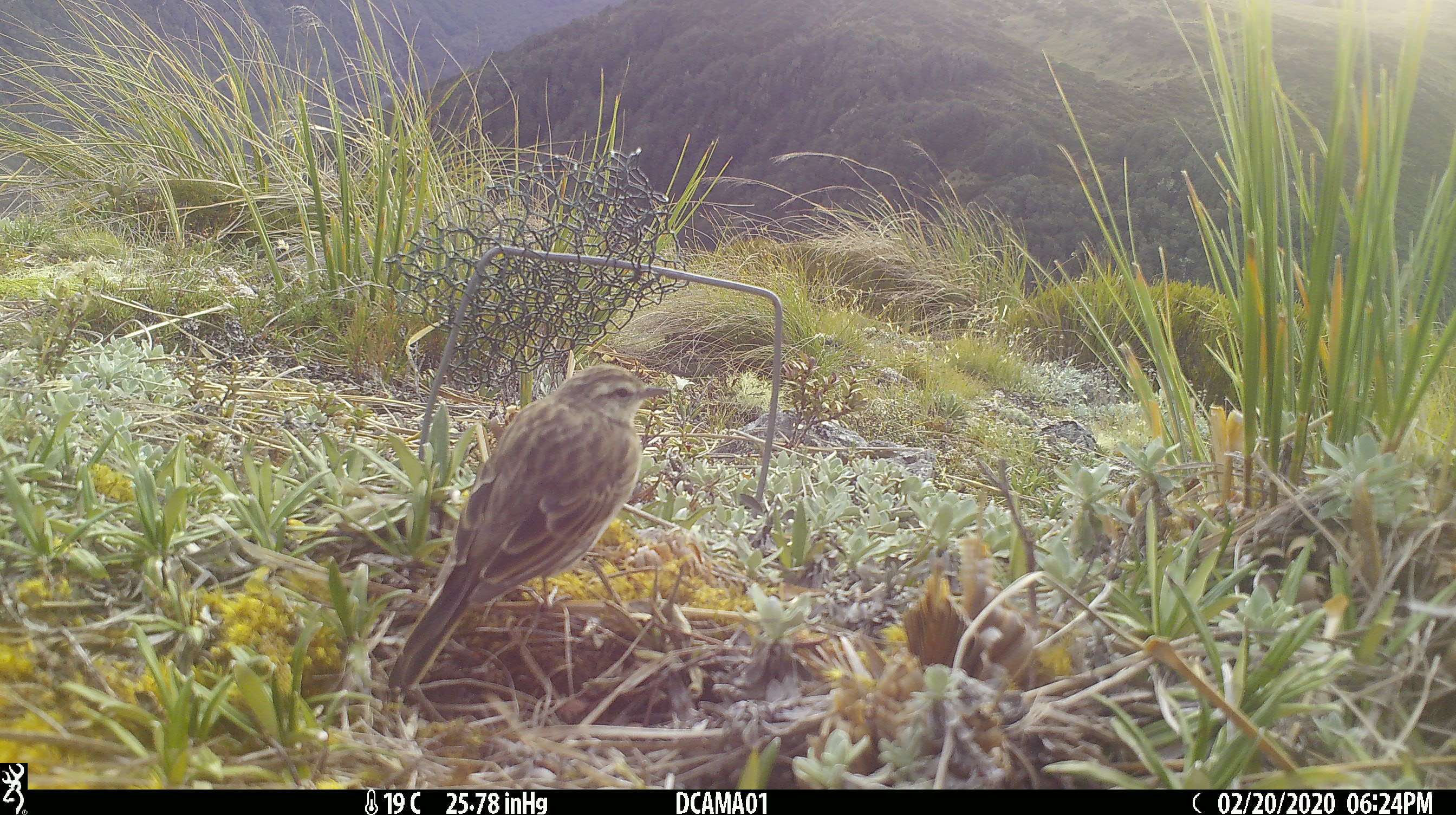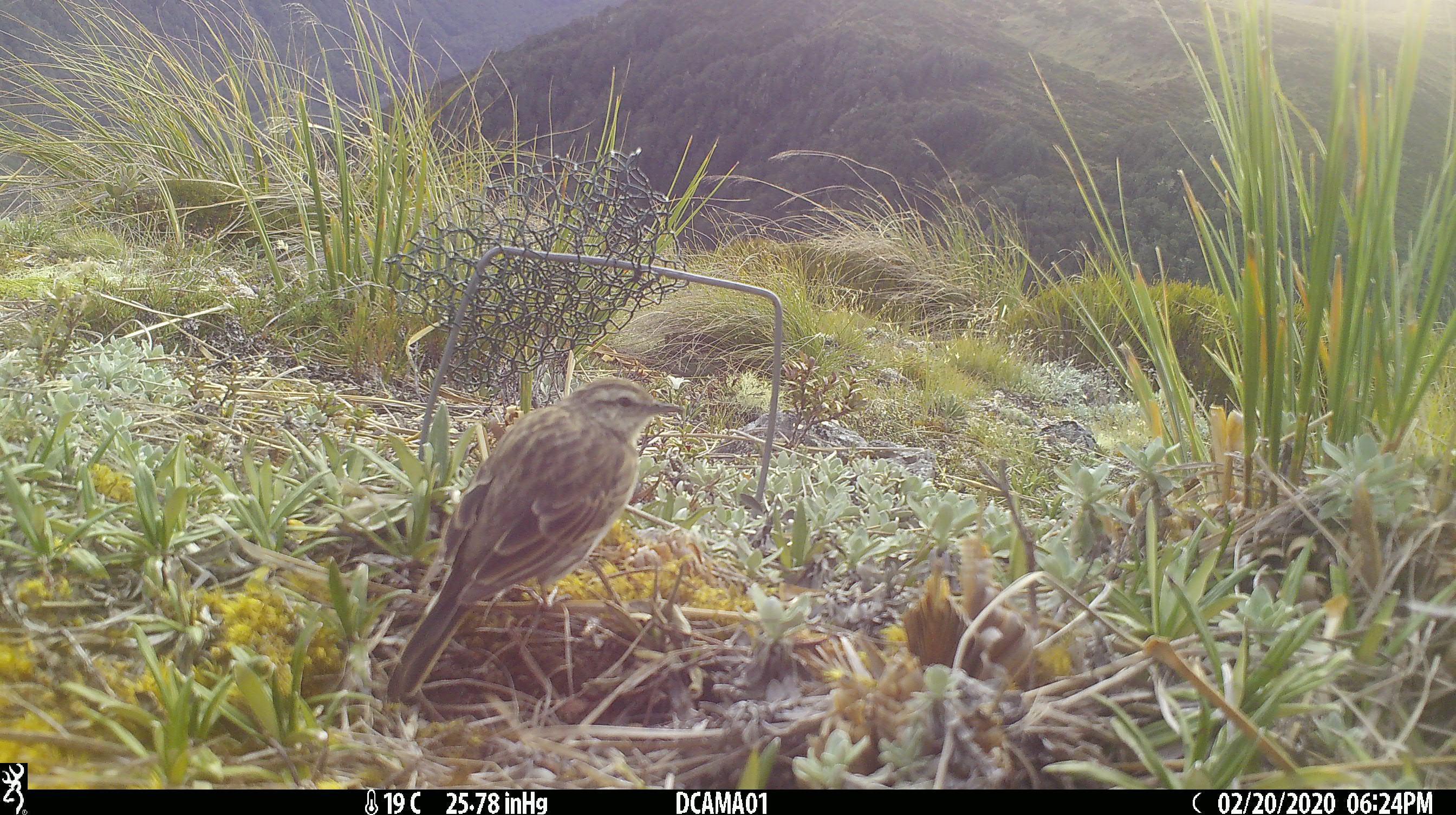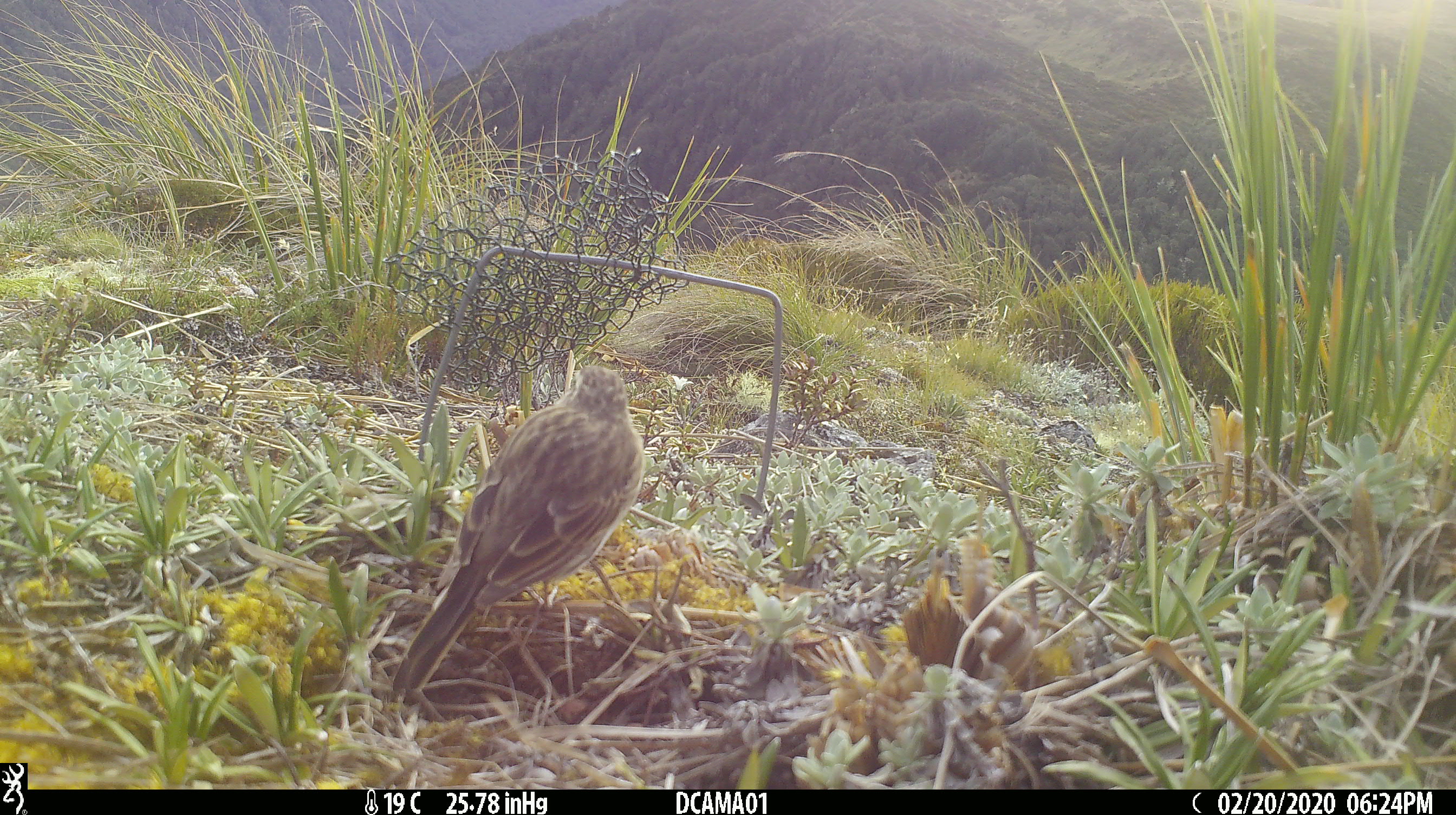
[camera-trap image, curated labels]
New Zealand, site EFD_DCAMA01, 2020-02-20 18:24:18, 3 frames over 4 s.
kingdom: Animalia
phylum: Chordata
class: Aves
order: Passeriformes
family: Motacillidae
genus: Anthus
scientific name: Anthus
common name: pipit